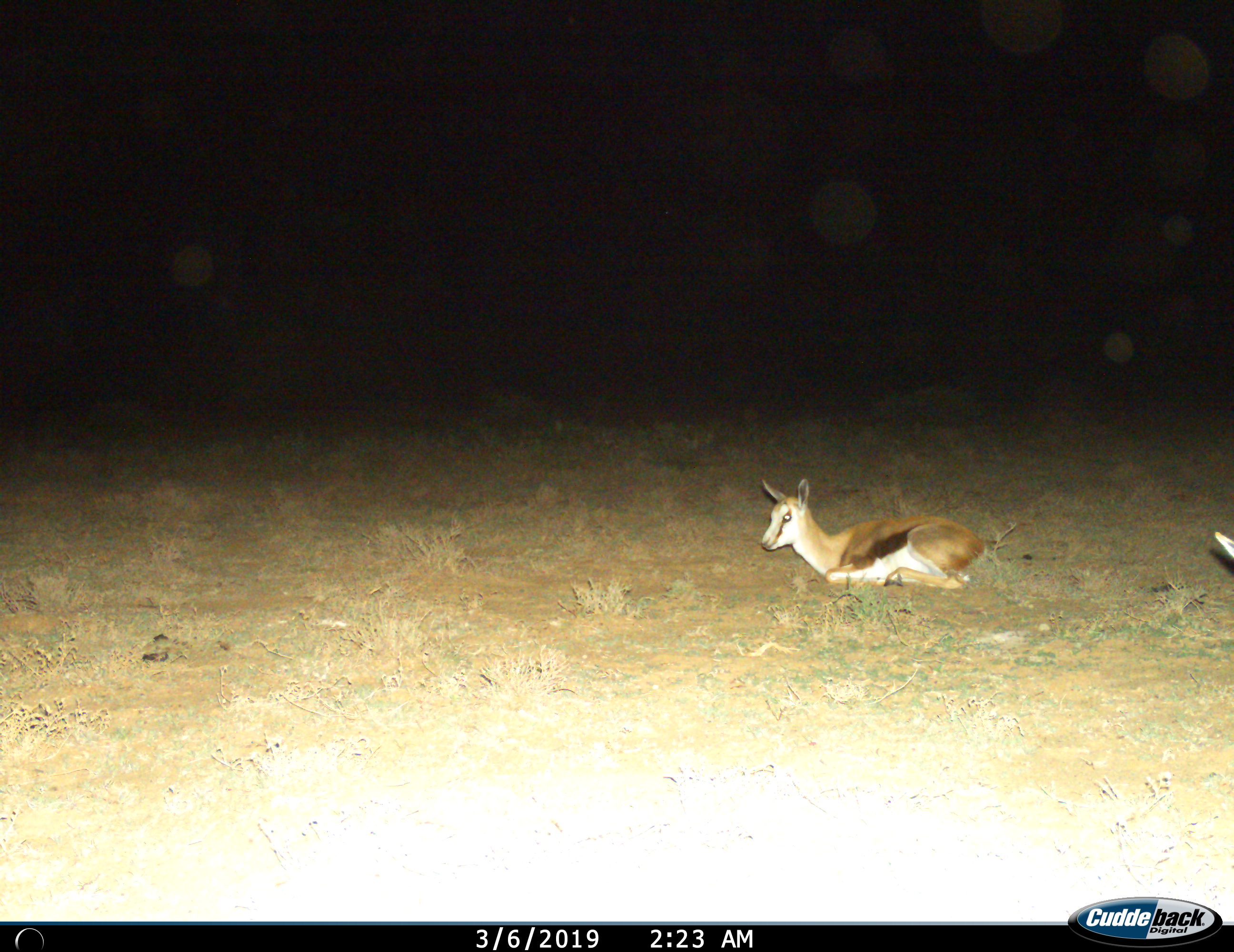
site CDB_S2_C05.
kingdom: Animalia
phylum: Chordata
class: Mammalia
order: Artiodactyla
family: Bovidae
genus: Antidorcas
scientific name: Antidorcas marsupialis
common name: springbok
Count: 2.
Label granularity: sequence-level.